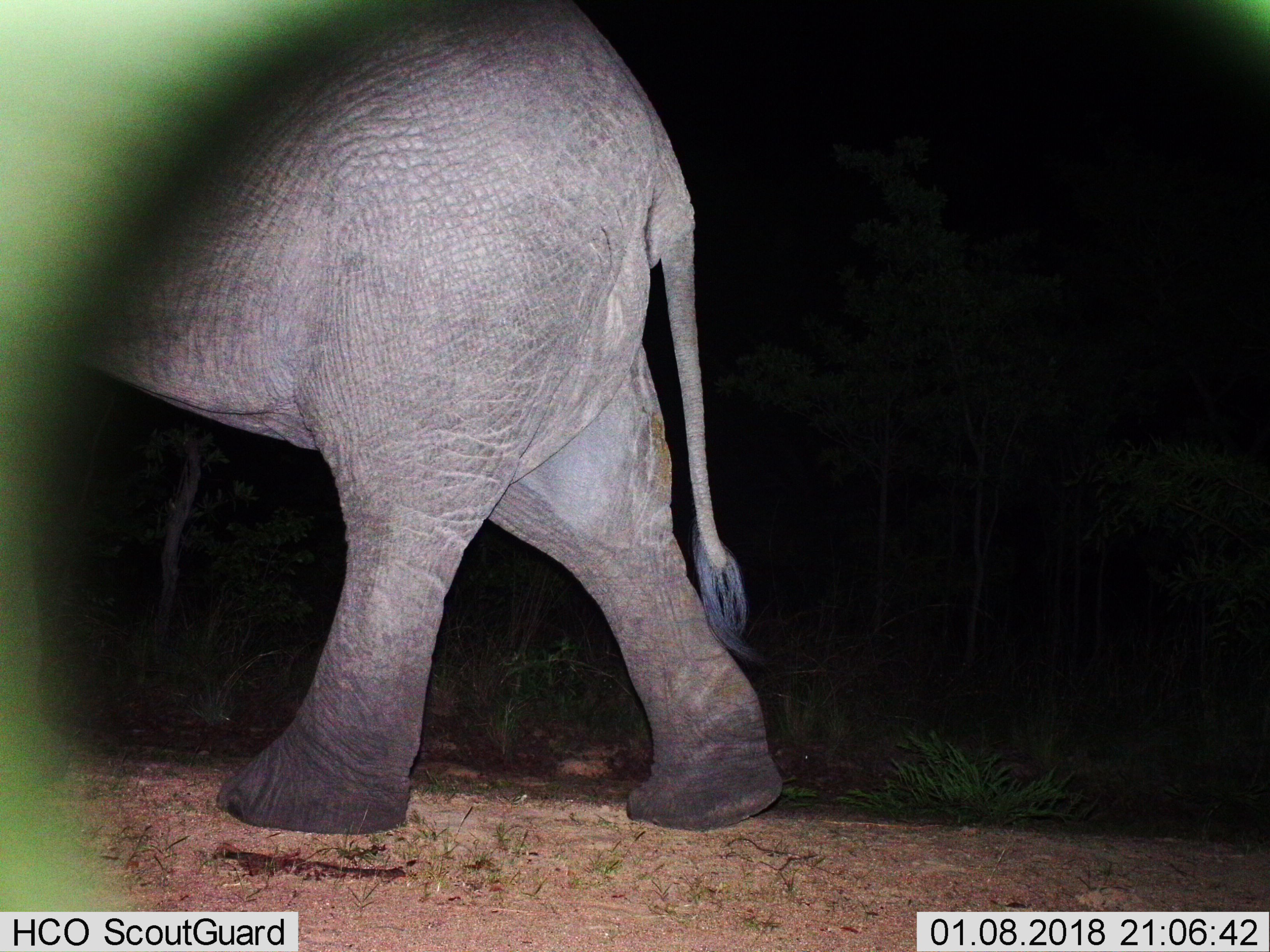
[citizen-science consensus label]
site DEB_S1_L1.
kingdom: Animalia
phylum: Chordata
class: Mammalia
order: Proboscidea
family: Elephantidae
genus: Loxodonta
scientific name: Loxodonta africana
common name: african bush elephant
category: elephant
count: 1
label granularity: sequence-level